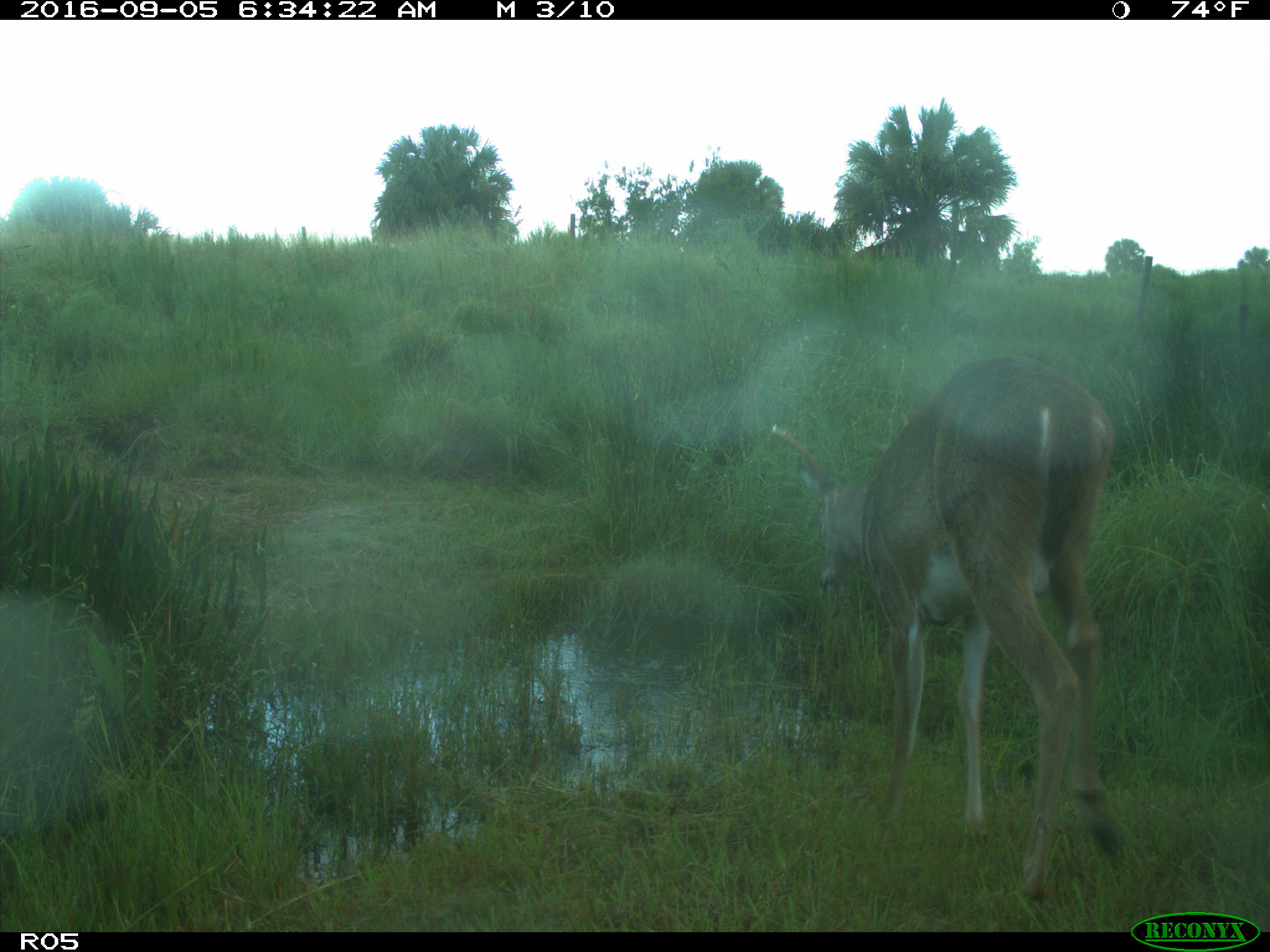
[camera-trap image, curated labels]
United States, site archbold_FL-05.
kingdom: Animalia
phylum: Chordata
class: Mammalia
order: Artiodactyla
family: Cervidae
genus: Odocoileus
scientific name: Odocoileus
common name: deer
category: unidentified deer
Unidentified deer (deer) (Odocoileus).